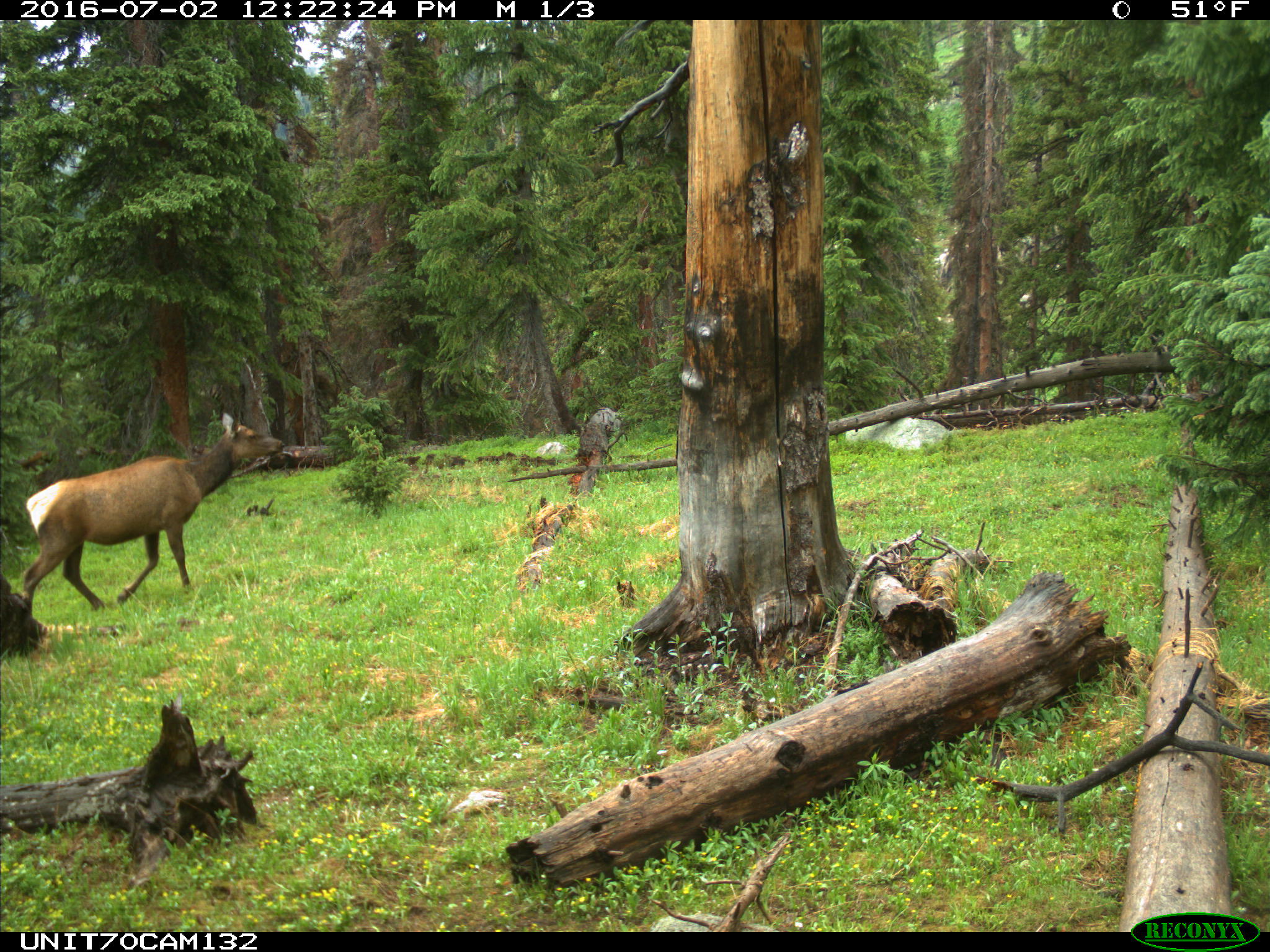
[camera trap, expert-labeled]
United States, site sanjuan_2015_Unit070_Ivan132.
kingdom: Animalia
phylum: Chordata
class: Mammalia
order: Artiodactyla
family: Cervidae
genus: Cervus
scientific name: Cervus elaphus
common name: red deer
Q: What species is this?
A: Cervus elaphus (red deer).